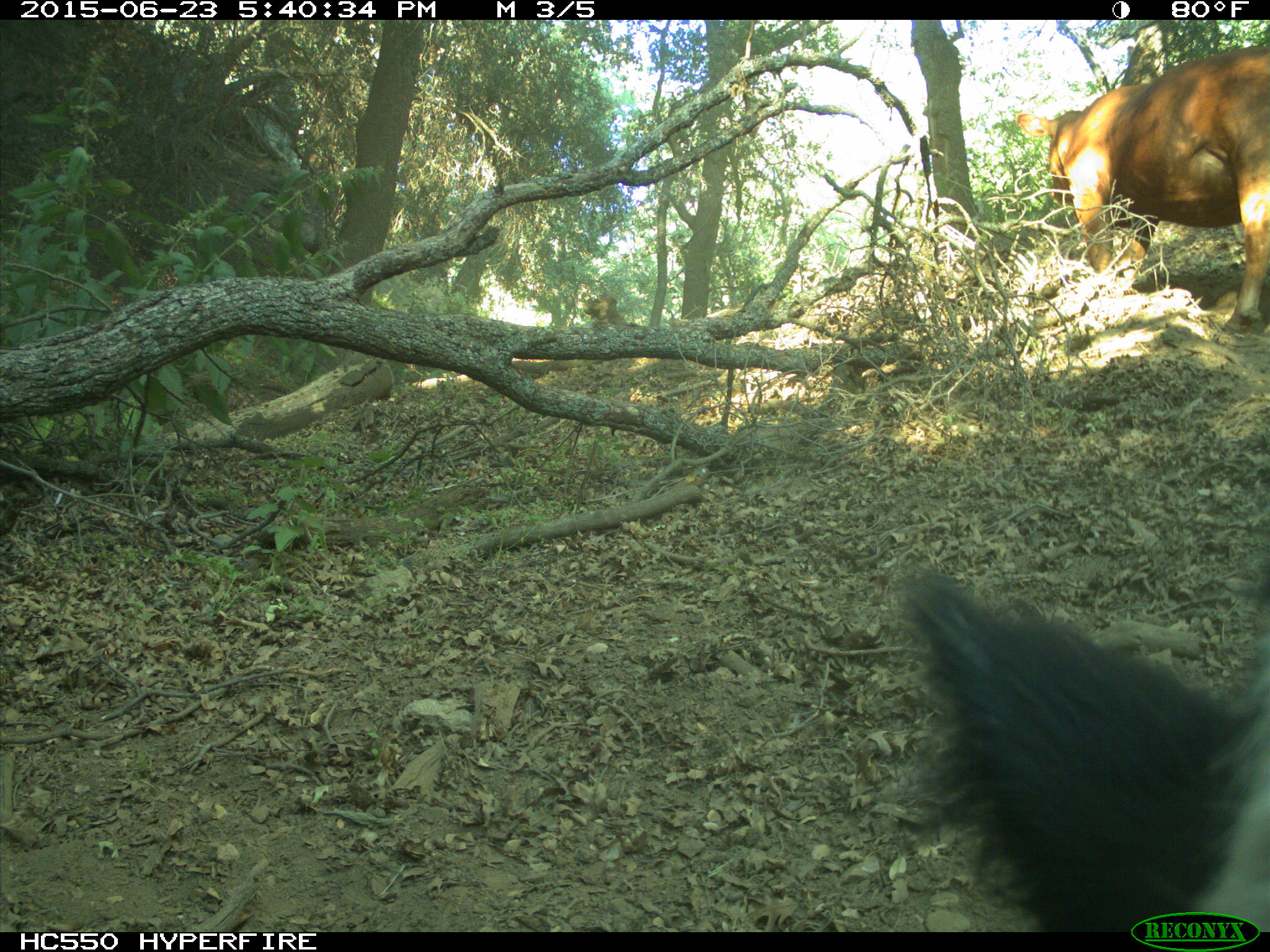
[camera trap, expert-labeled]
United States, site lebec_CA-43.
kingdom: Animalia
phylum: Chordata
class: Mammalia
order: Artiodactyla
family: Bovidae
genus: Bos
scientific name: Bos taurus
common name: domestic cow